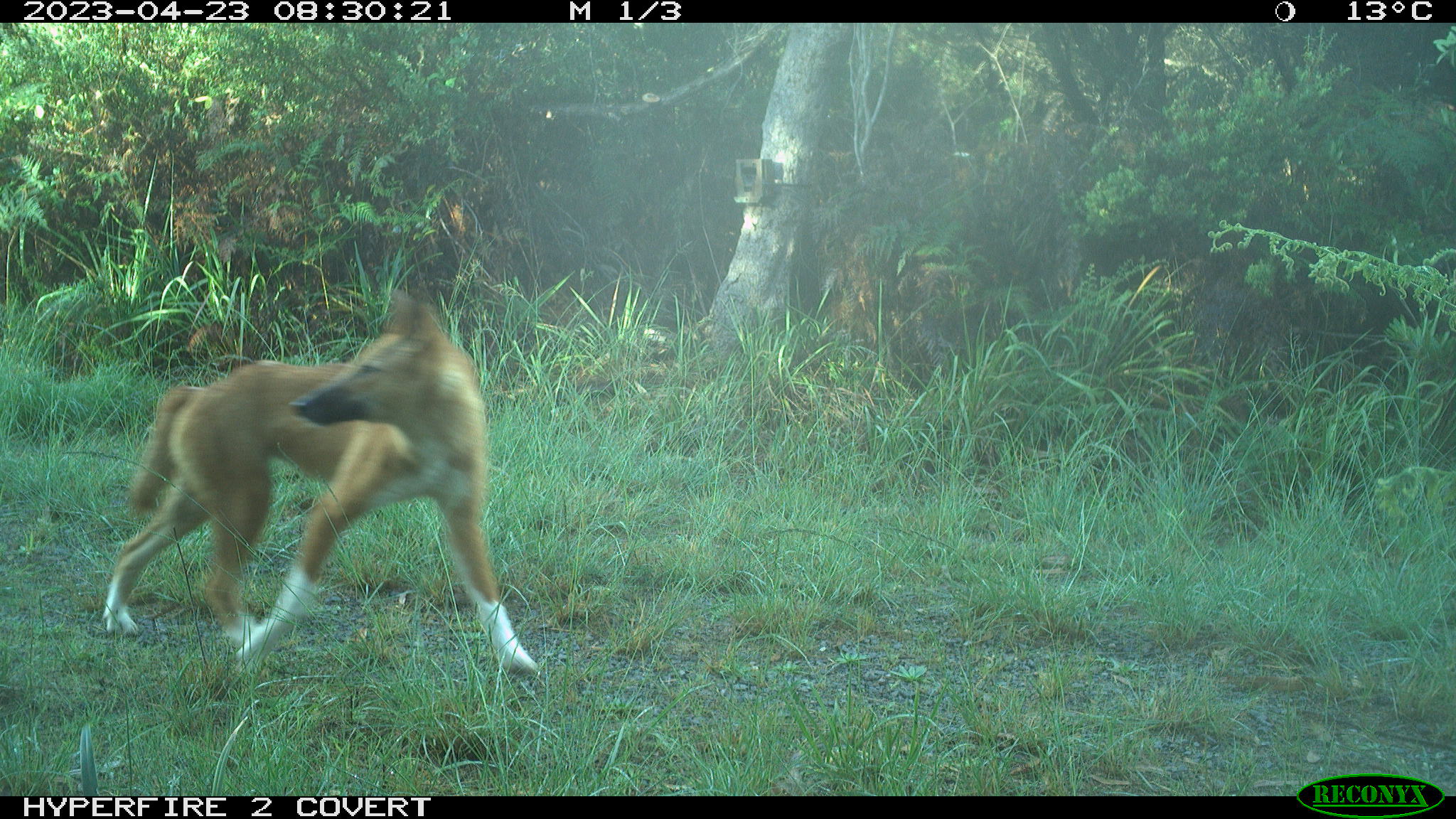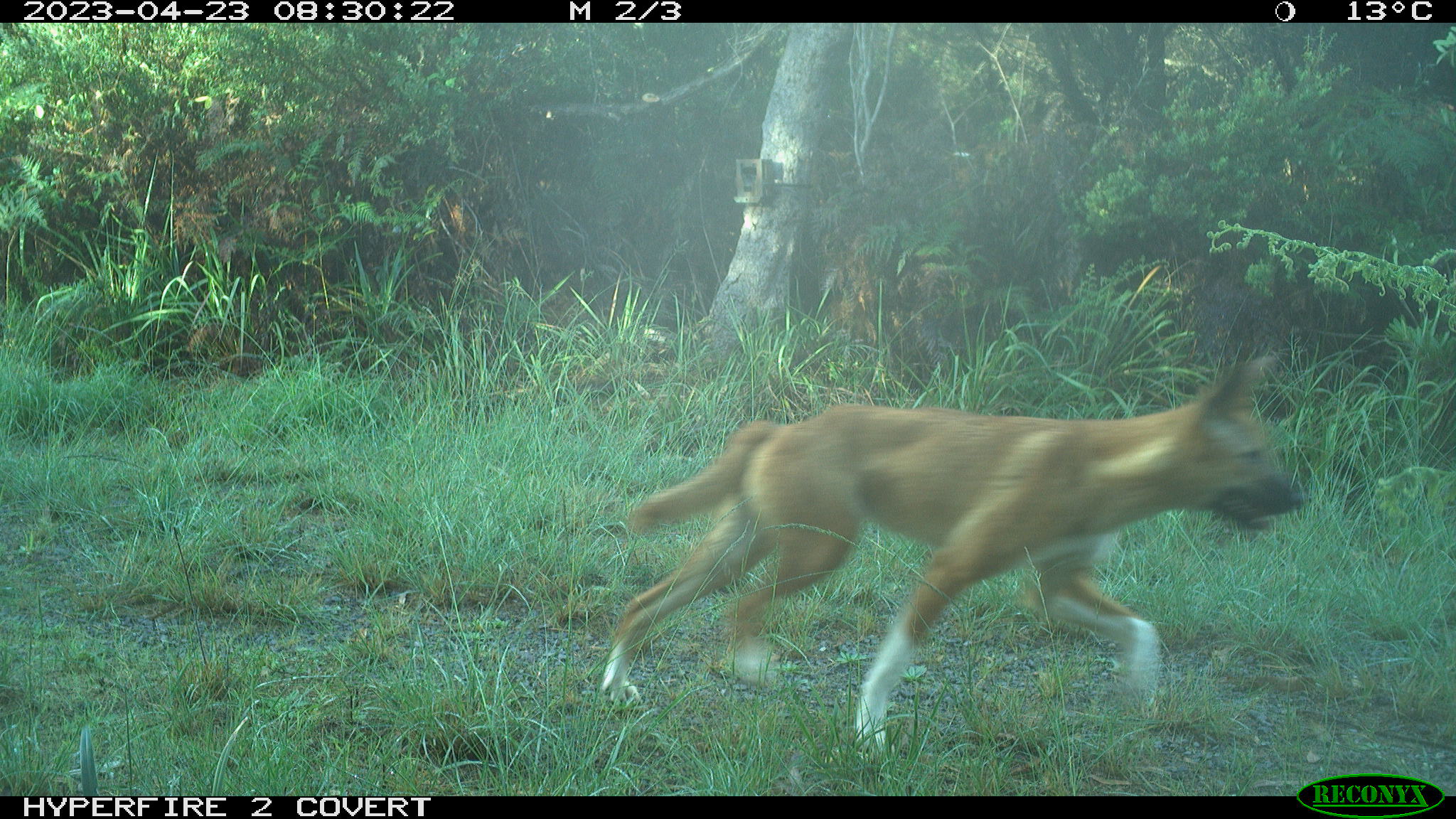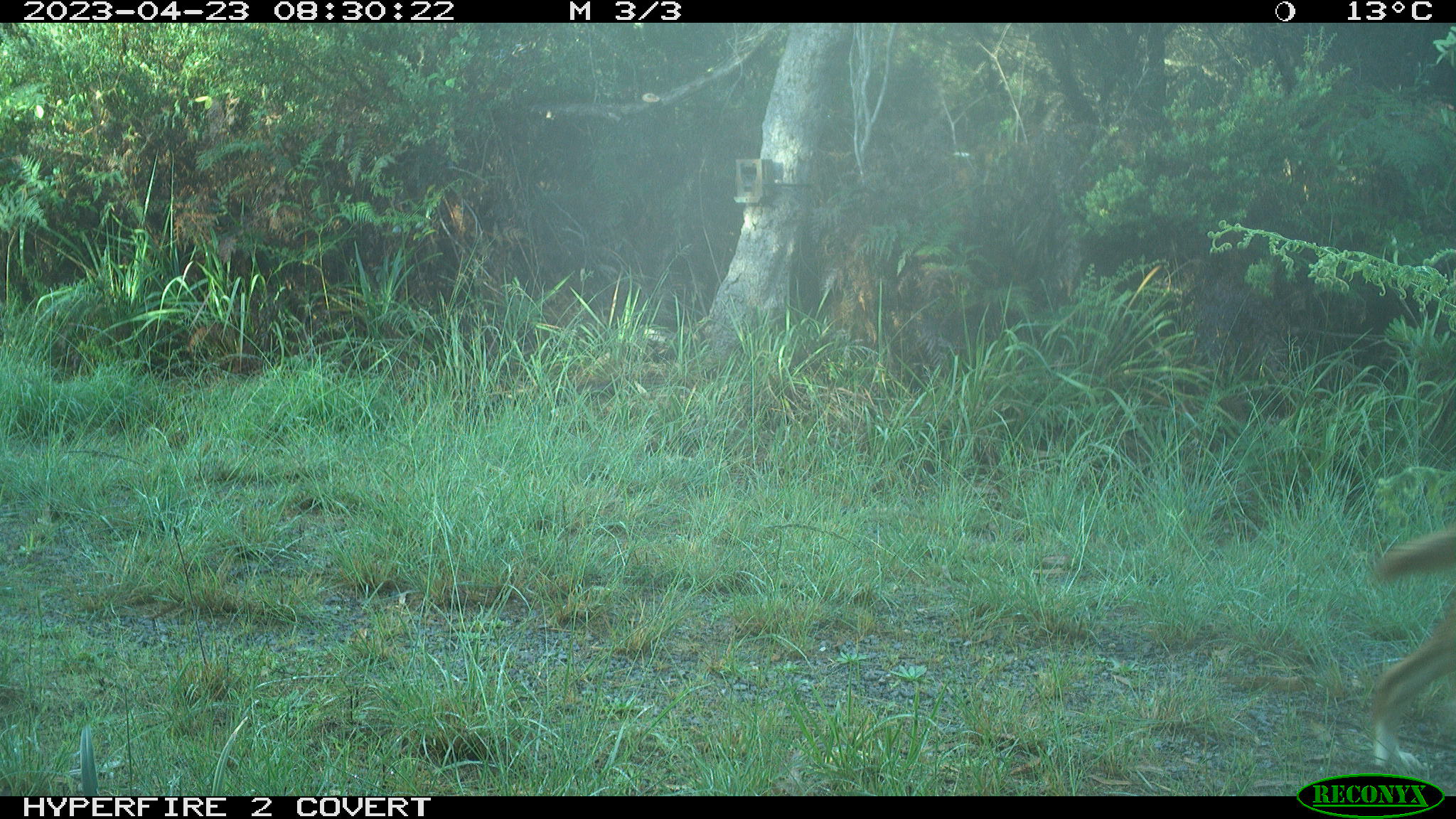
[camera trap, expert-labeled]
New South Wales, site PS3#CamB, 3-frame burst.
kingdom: Animalia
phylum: Chordata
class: Mammalia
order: Carnivora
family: Canidae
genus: Canis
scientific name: Canis familiaris dingo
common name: dingo